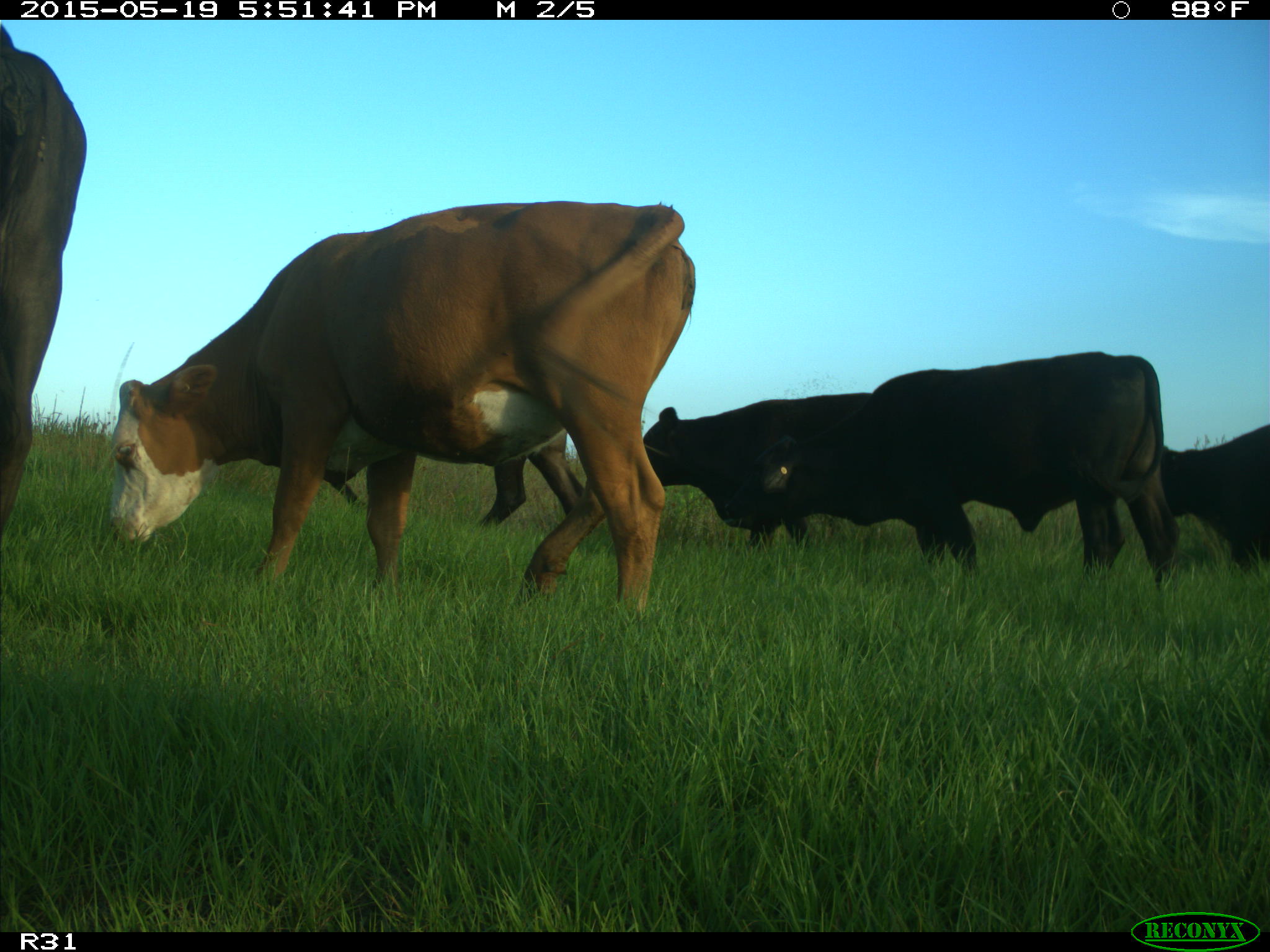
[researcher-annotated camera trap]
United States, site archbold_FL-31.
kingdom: Animalia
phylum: Chordata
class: Mammalia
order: Artiodactyla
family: Bovidae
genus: Bos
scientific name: Bos taurus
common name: domestic cow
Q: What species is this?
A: Bos taurus (domestic cow).